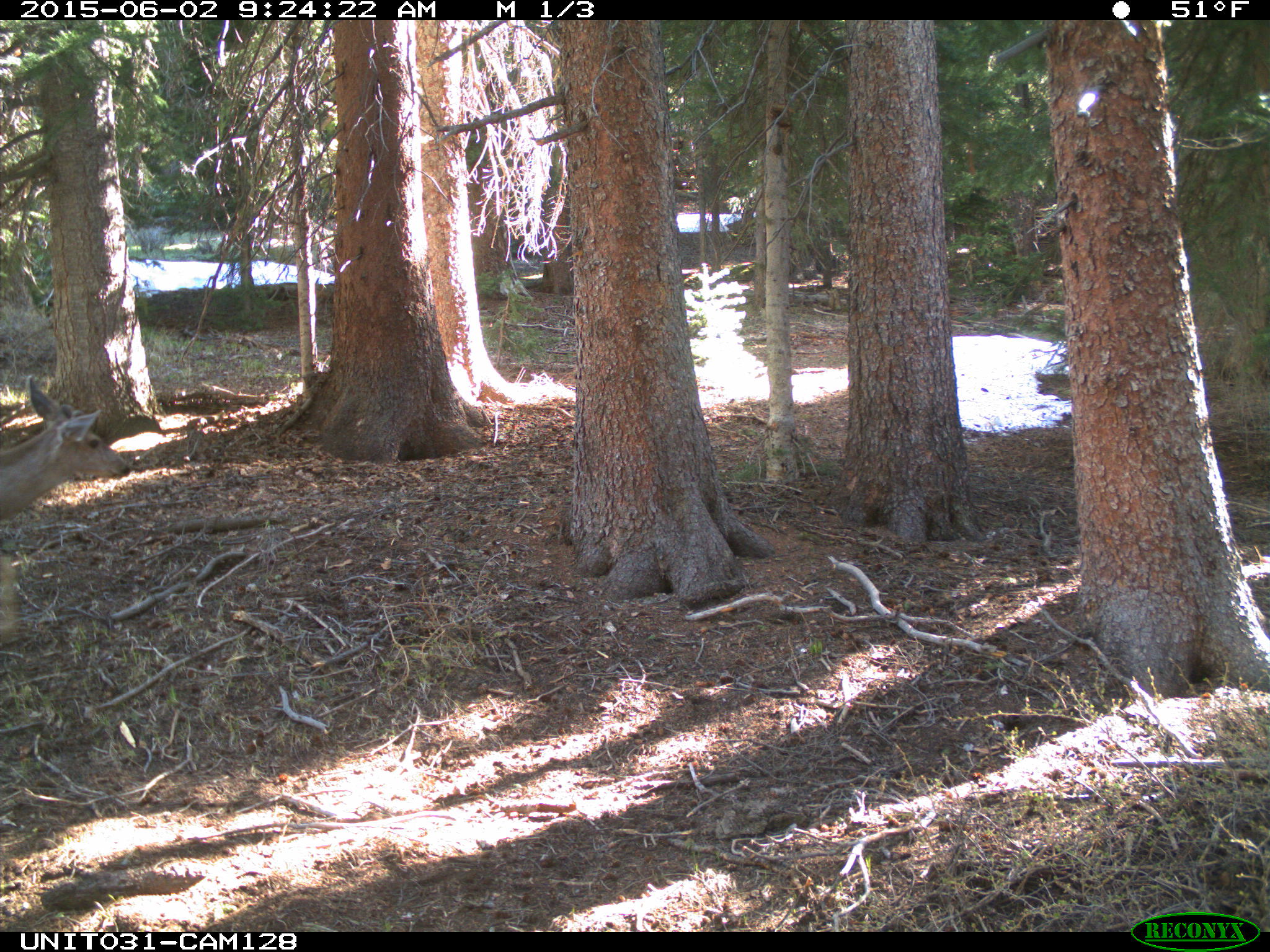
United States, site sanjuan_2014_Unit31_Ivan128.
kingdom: Animalia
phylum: Chordata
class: Mammalia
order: Artiodactyla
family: Cervidae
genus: Odocoileus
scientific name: Odocoileus hemionus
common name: mule deer